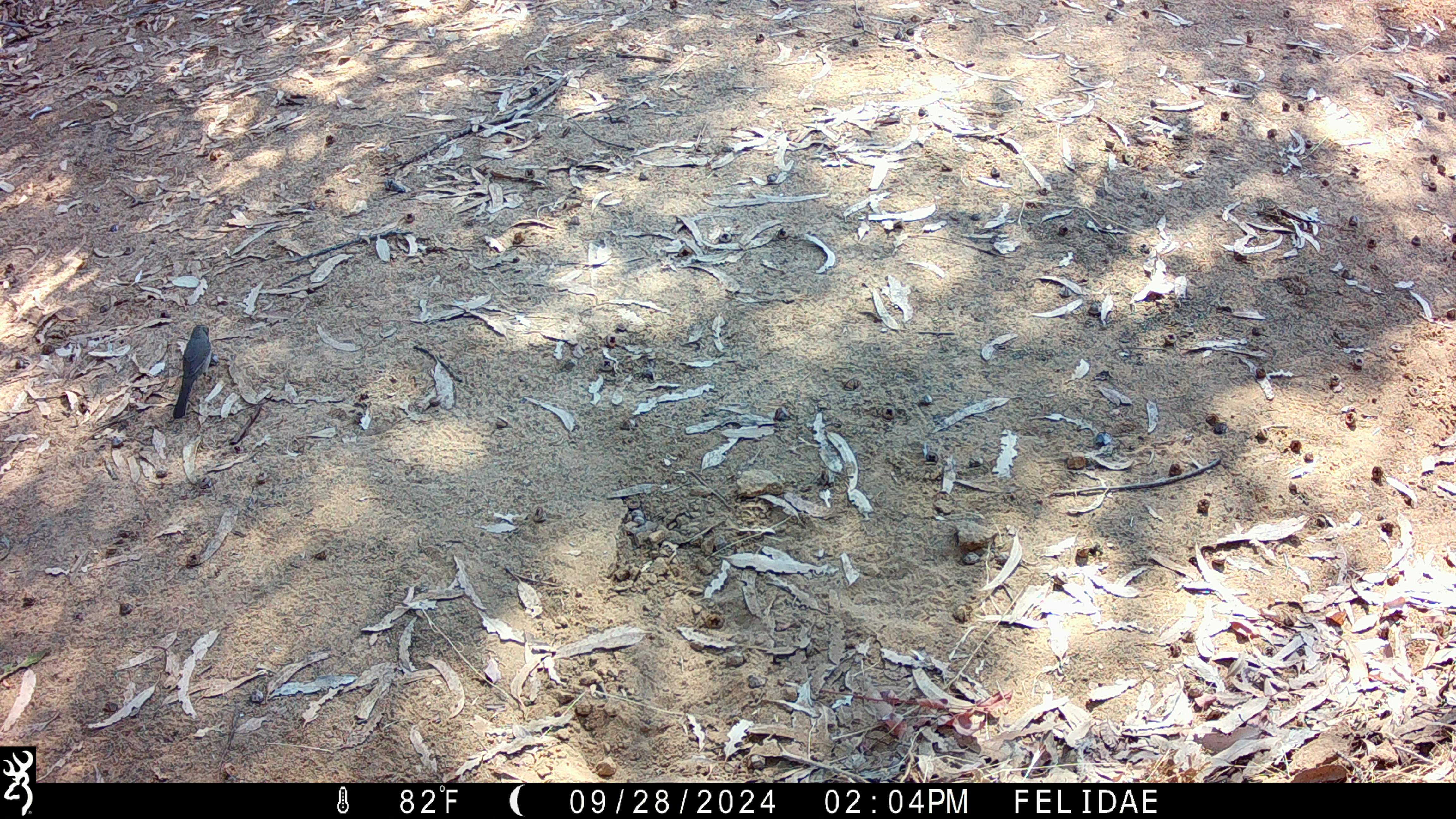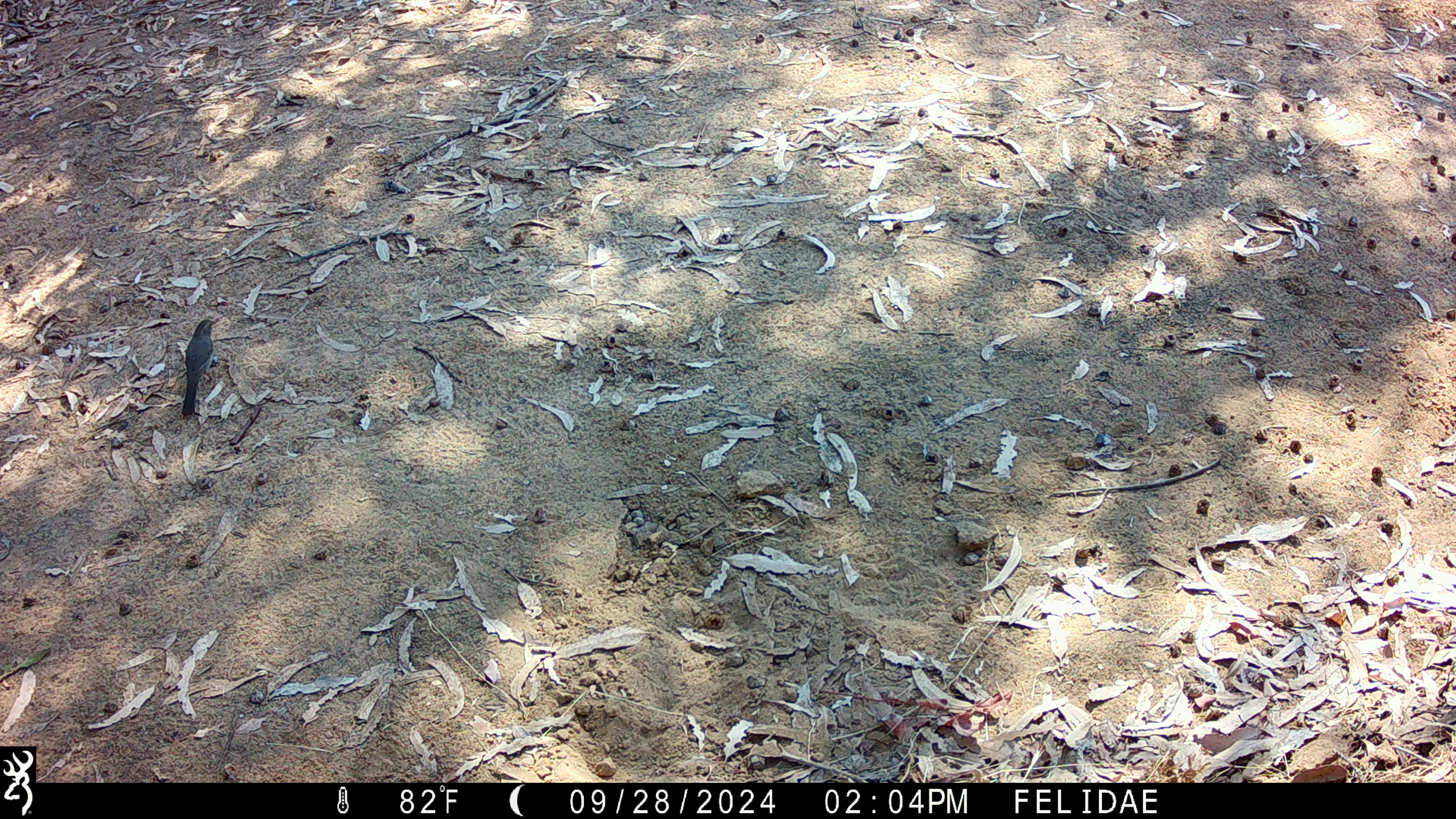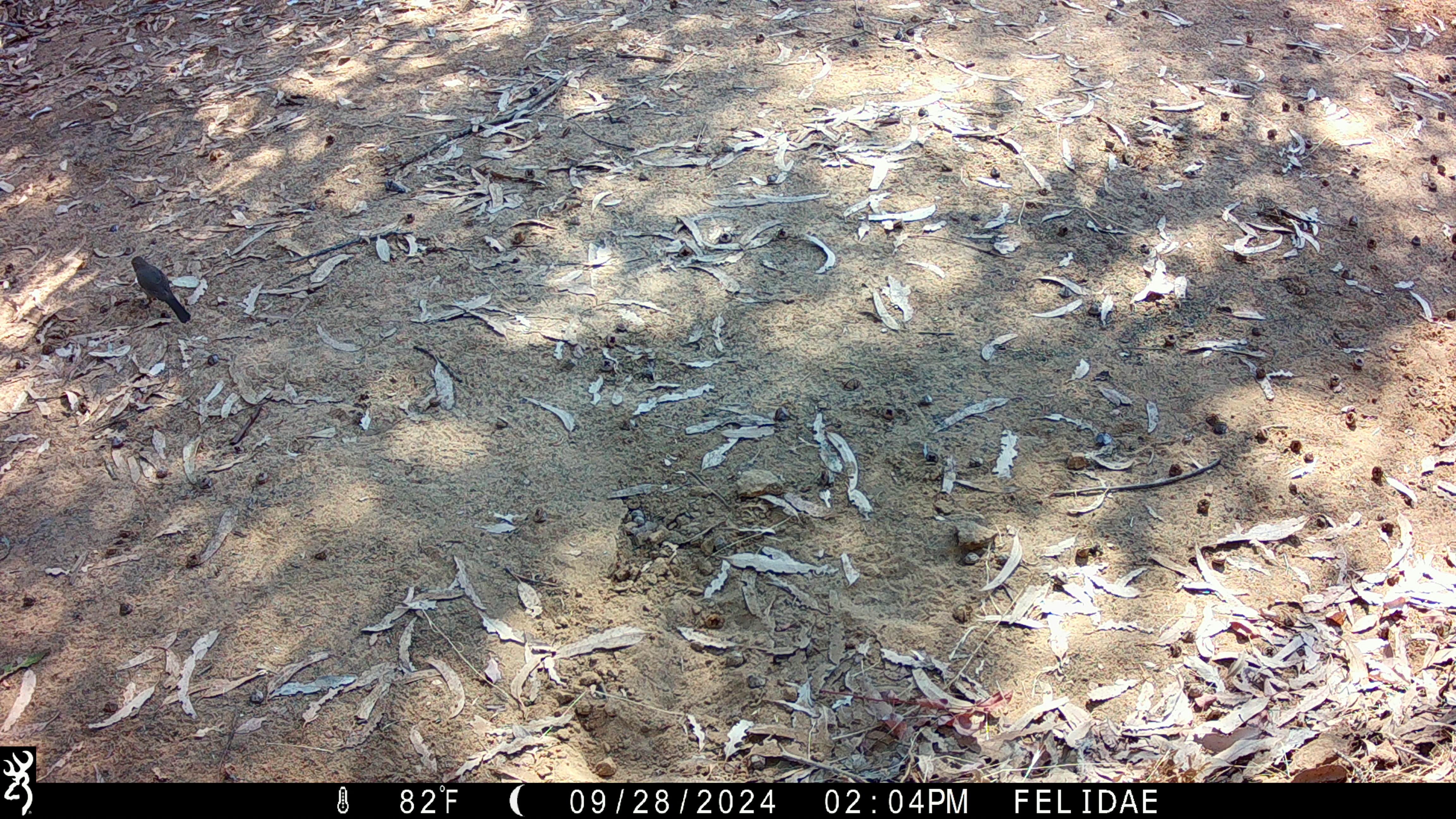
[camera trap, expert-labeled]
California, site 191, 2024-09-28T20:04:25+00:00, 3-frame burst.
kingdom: Animalia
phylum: Chordata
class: Aves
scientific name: Aves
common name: bird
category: unknown bird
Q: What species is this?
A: Unknown bird (bird) (Aves).